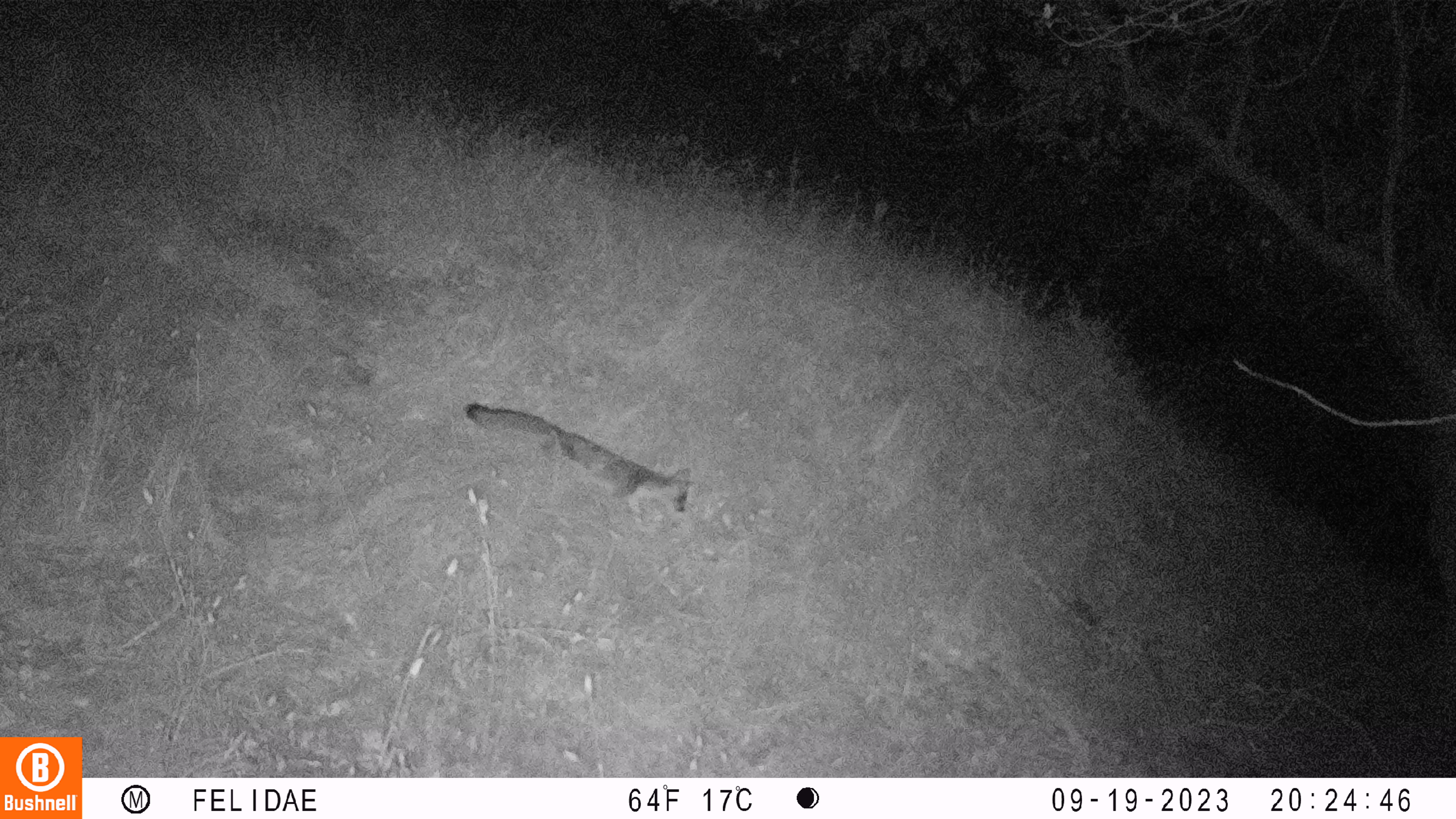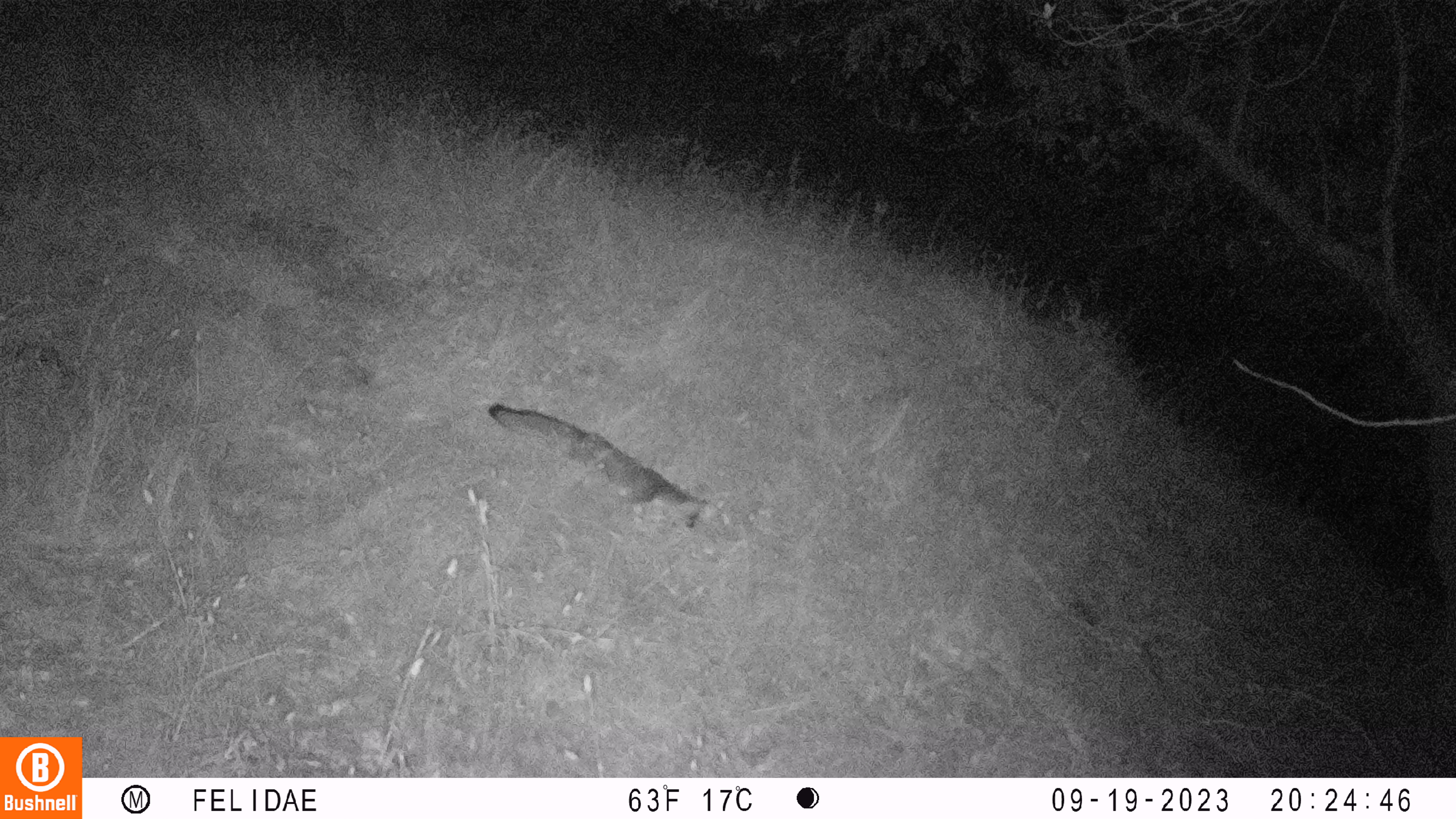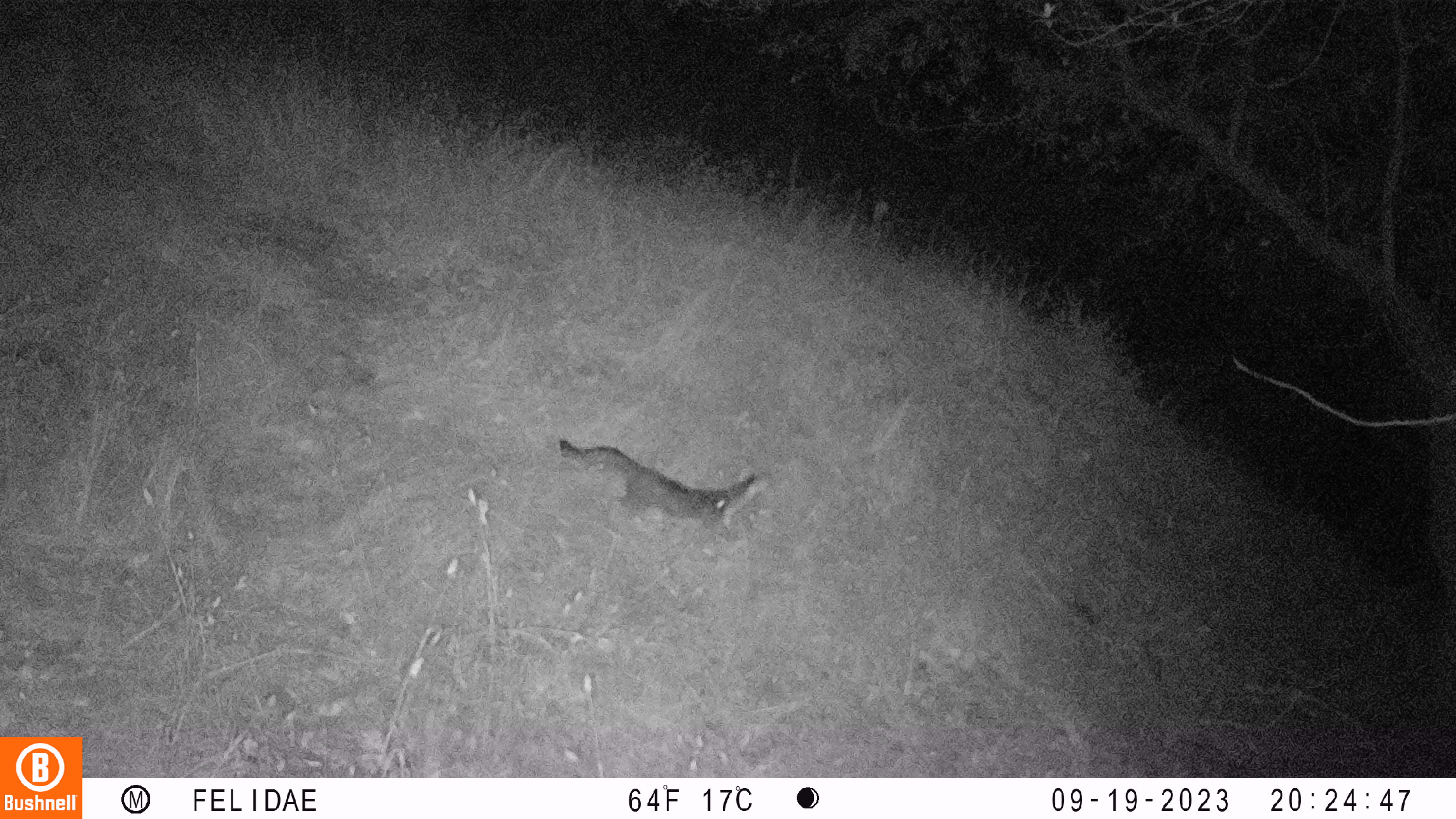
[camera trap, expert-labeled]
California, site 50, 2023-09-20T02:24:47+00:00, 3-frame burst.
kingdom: Animalia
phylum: Chordata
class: Mammalia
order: Carnivora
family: Canidae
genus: Urocyon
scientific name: Urocyon cinereoargenteus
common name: gray fox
Gray fox (Urocyon cinereoargenteus).